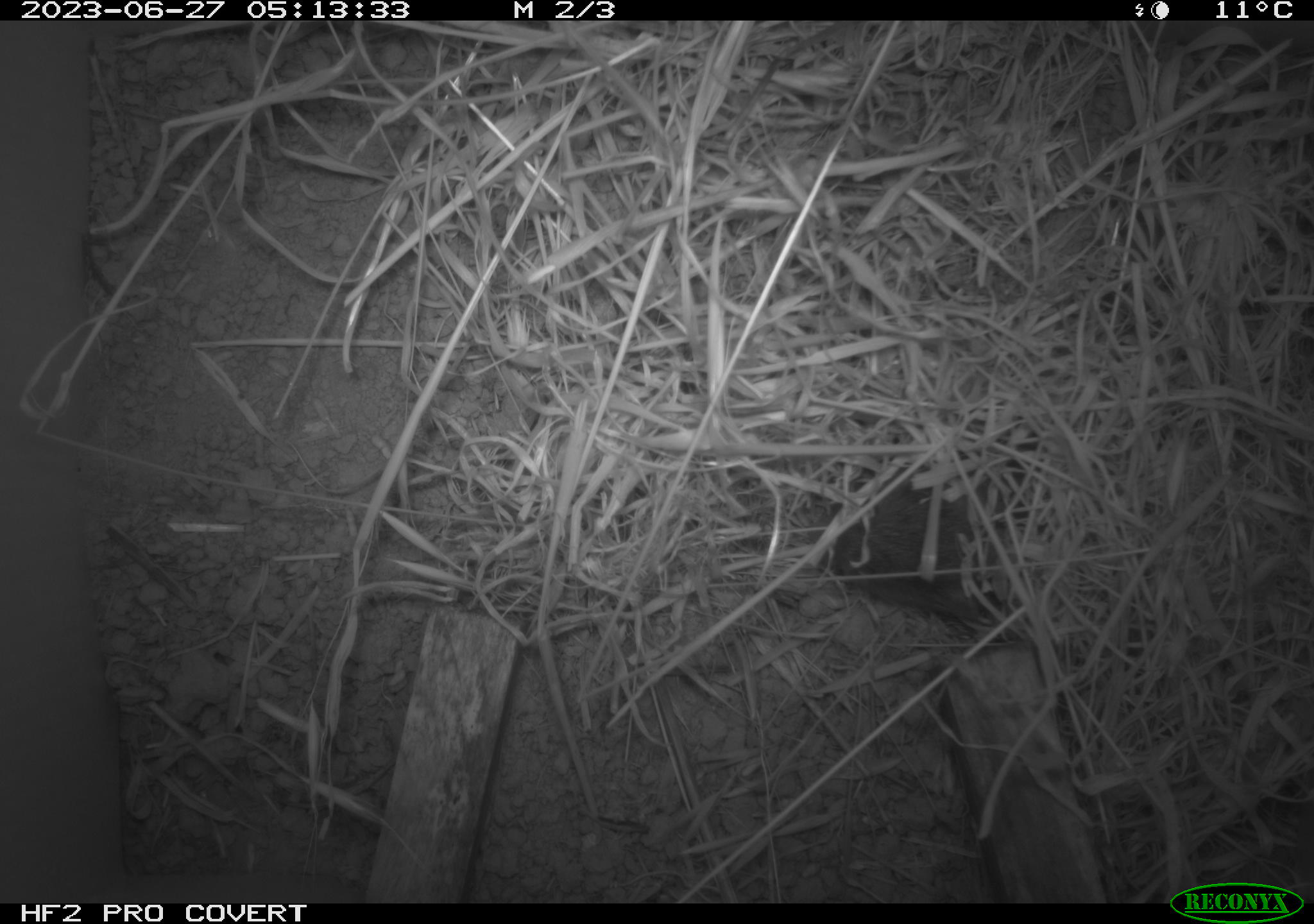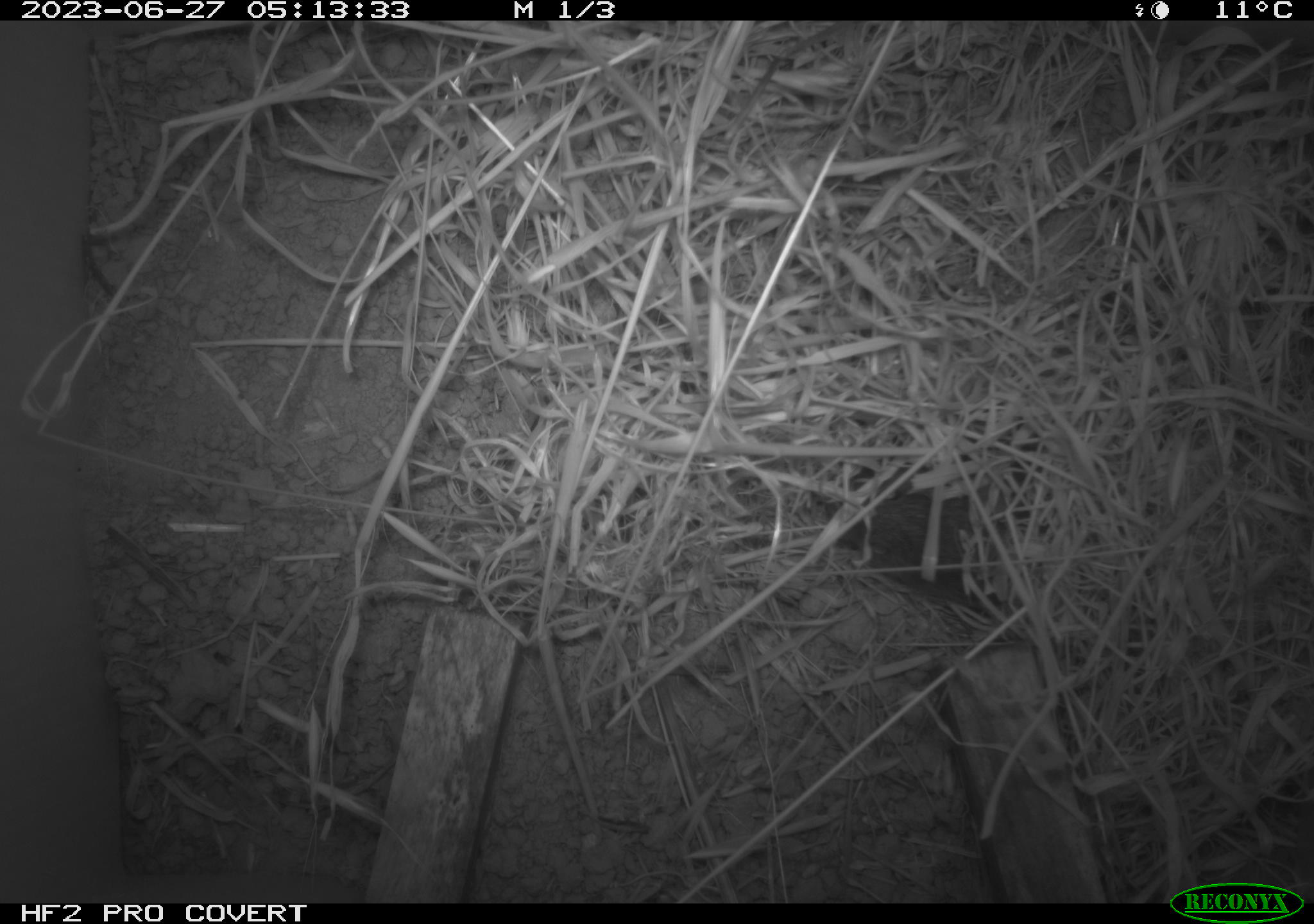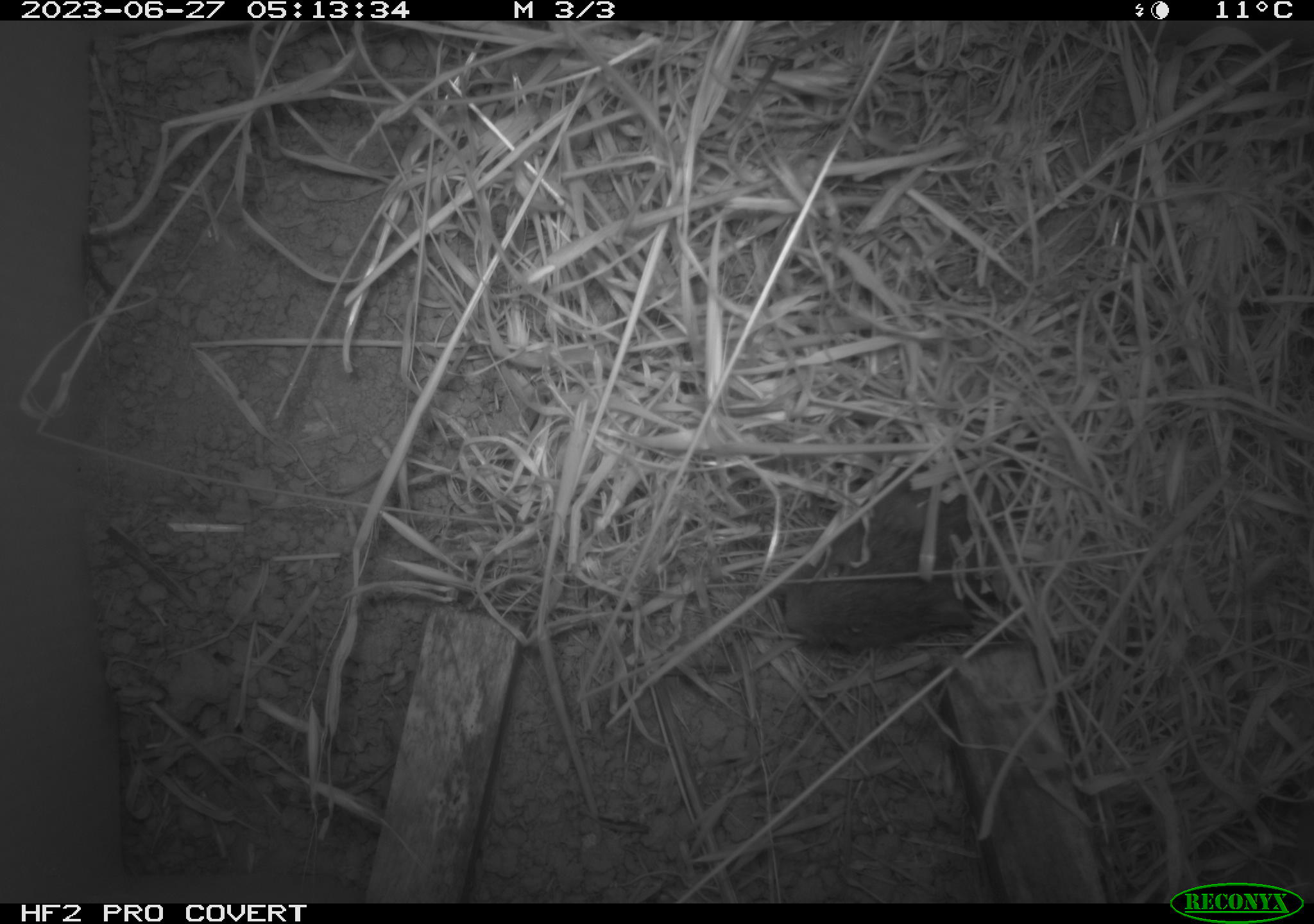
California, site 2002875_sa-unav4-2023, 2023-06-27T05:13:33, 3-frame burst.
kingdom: Animalia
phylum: Chordata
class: Mammalia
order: Rodentia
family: Cricetidae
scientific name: Arvicolinae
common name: voles, lemmings, and muskrats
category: arvicolinae subfamily